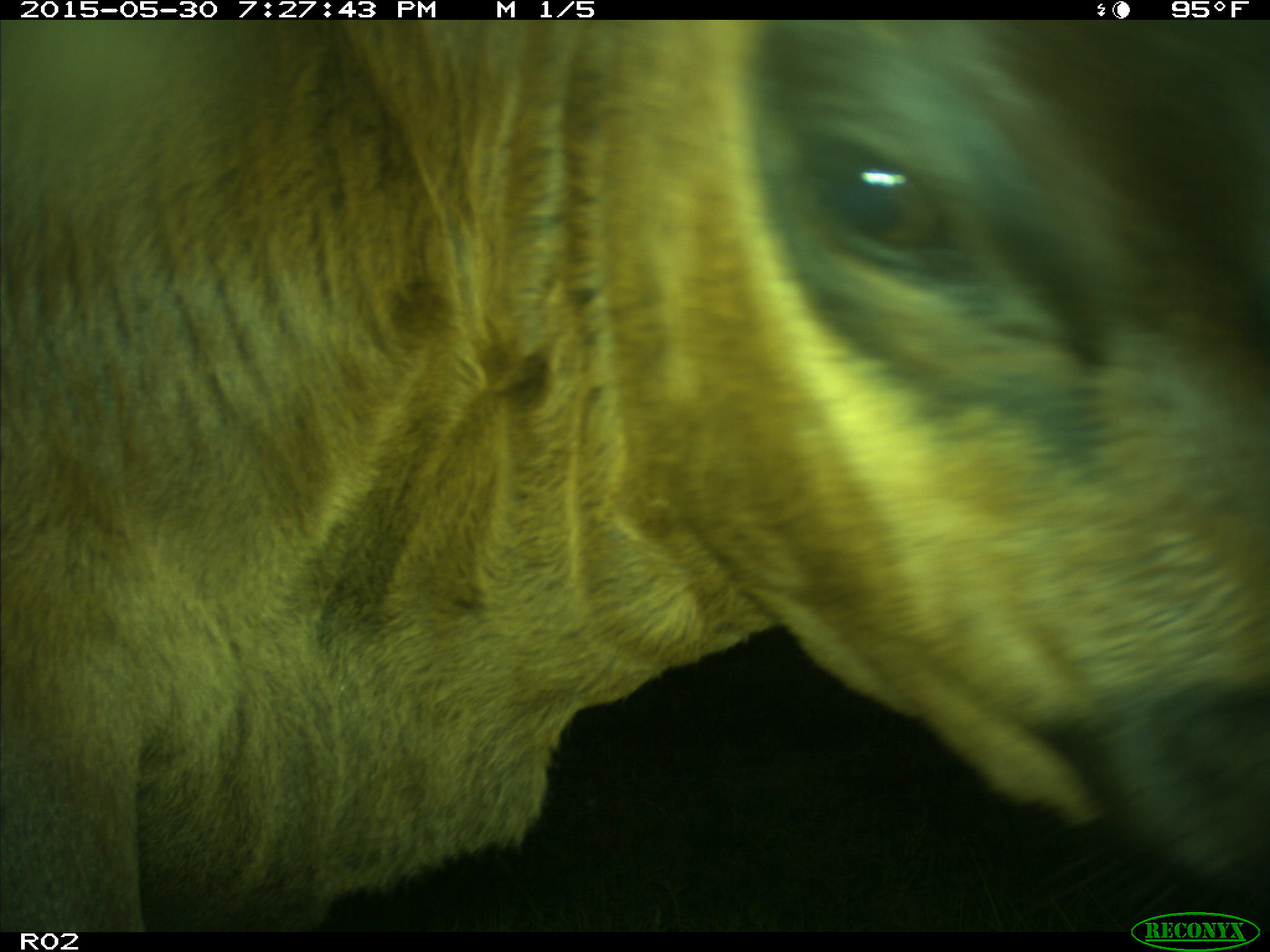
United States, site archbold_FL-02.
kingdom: Animalia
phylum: Chordata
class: Mammalia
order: Artiodactyla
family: Bovidae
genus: Bos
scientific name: Bos taurus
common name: domestic cow